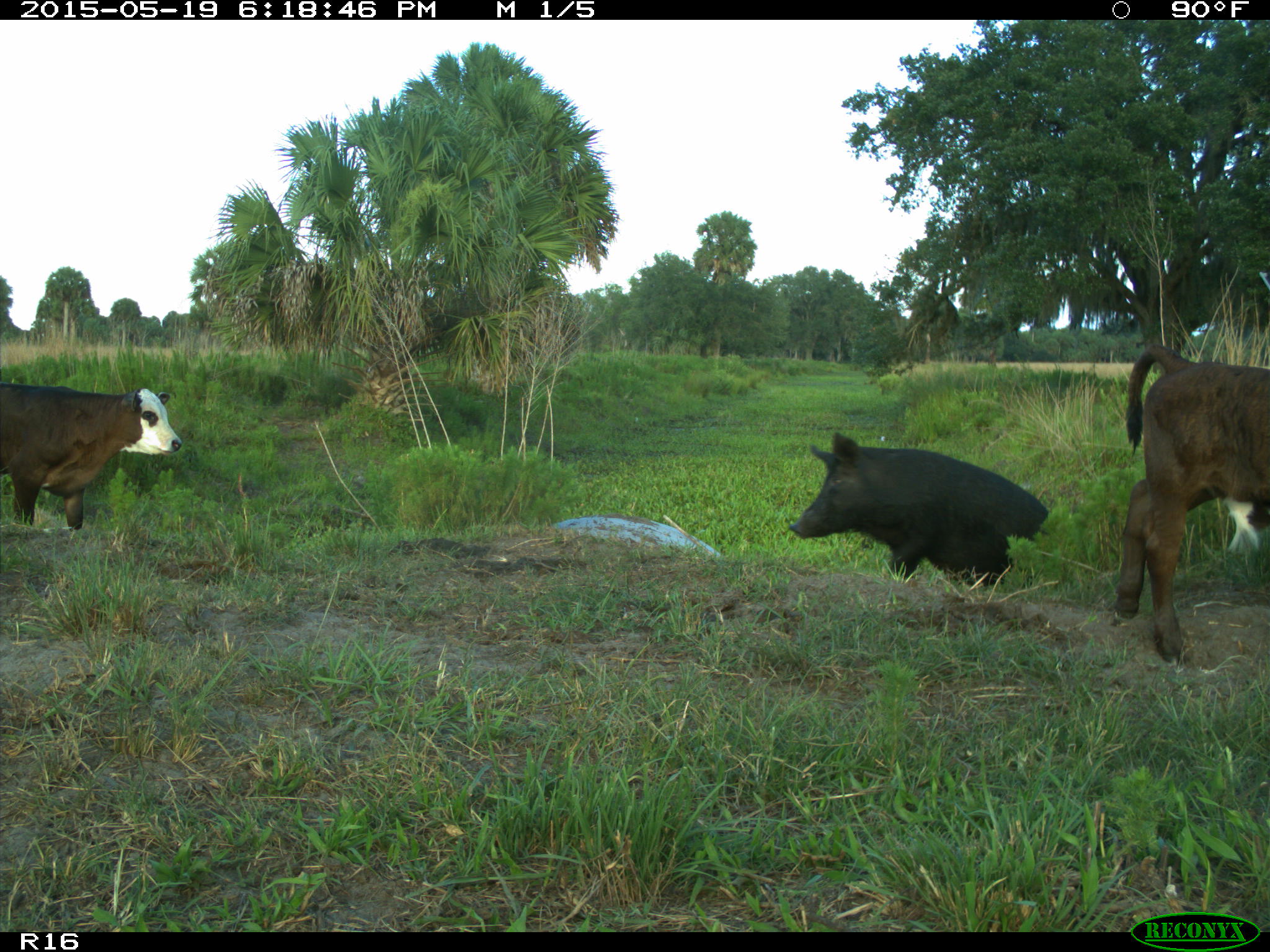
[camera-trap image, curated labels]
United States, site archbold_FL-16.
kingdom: Animalia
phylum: Chordata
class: Mammalia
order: Artiodactyla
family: Suidae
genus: Sus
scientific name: Sus scrofa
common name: wild boar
Sus scrofa (wild boar).